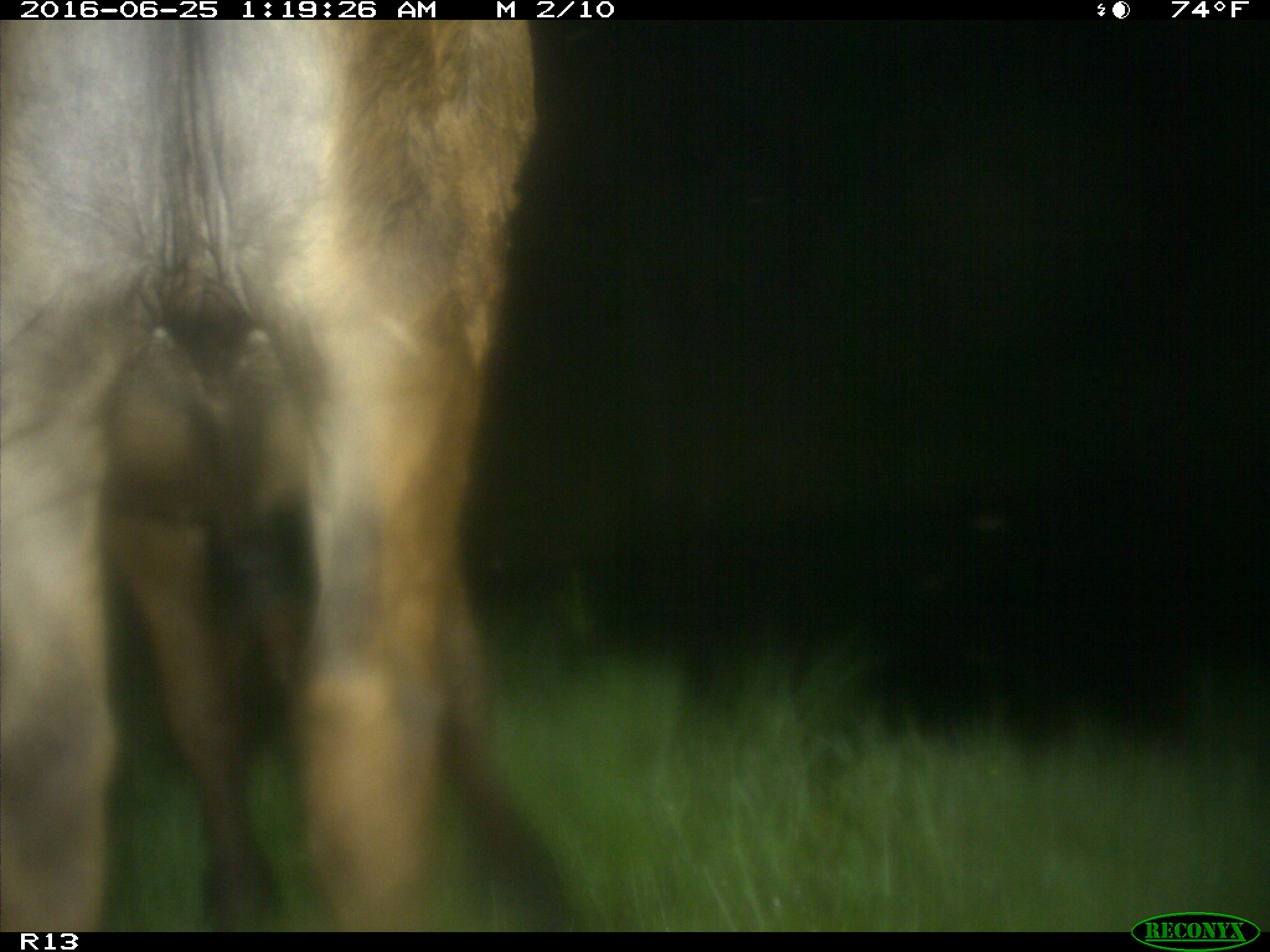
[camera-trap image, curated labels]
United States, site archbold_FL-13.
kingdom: Animalia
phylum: Chordata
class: Mammalia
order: Artiodactyla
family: Bovidae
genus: Bos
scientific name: Bos taurus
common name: domestic cow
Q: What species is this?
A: Bos taurus (domestic cow).